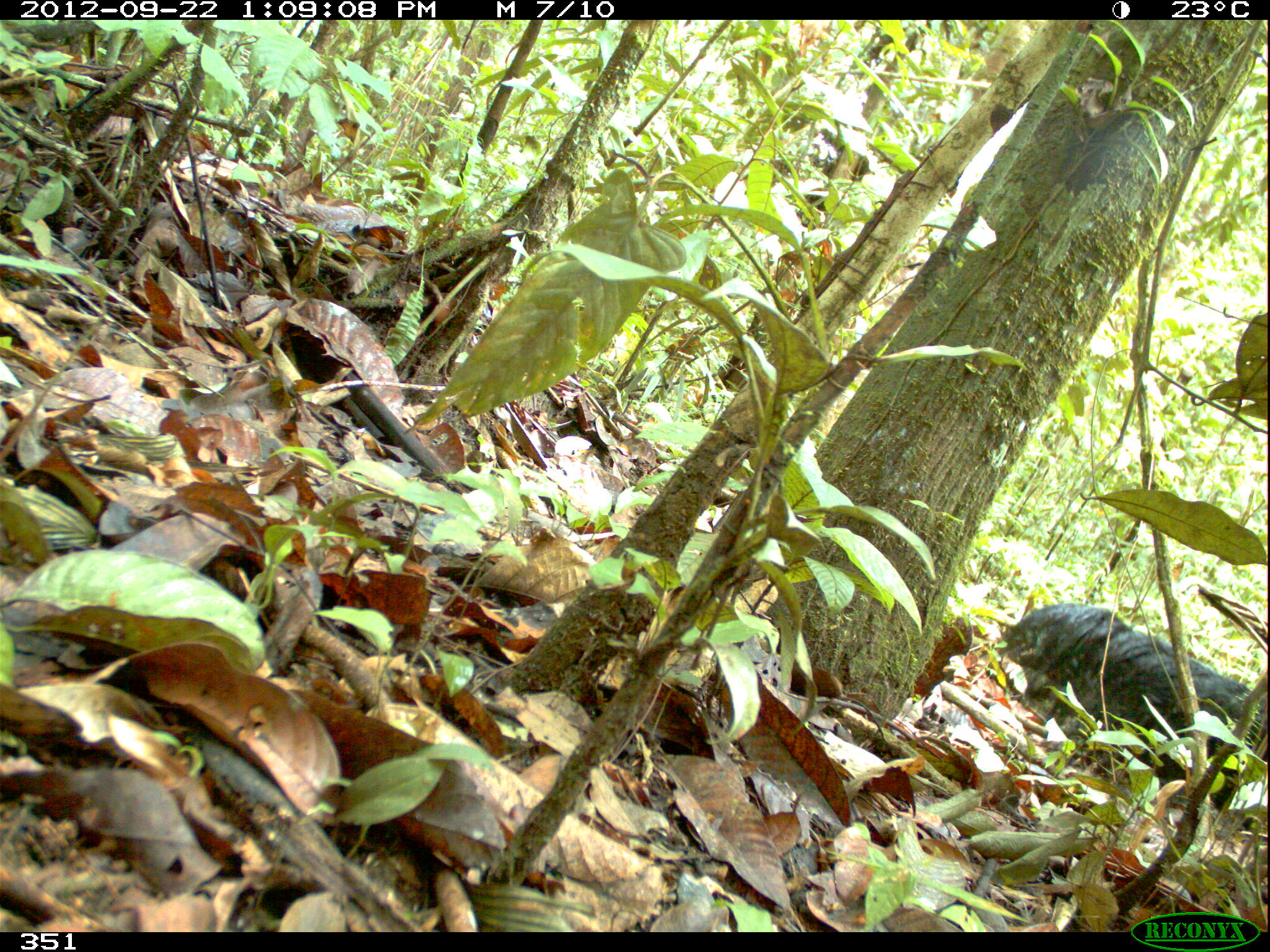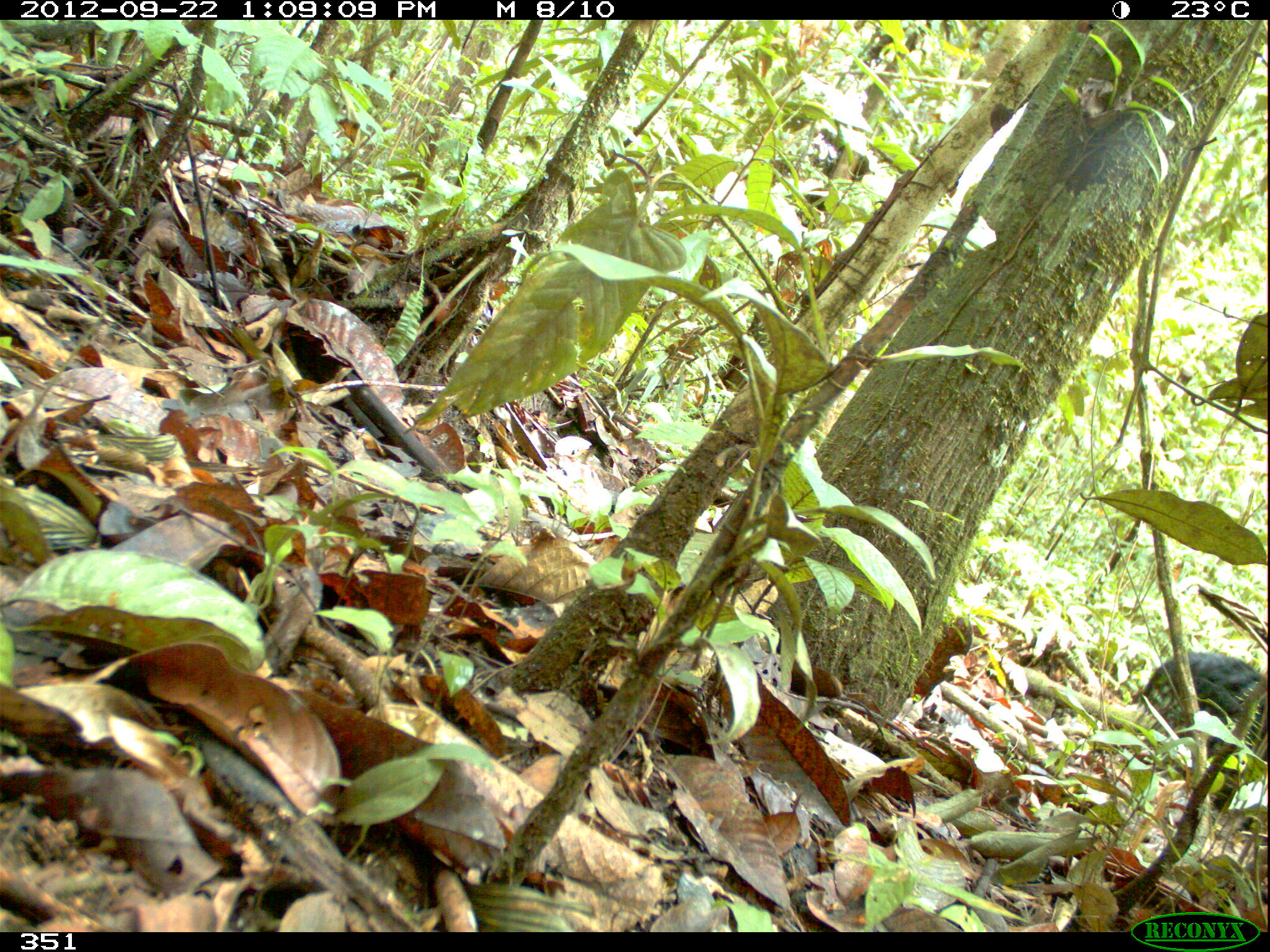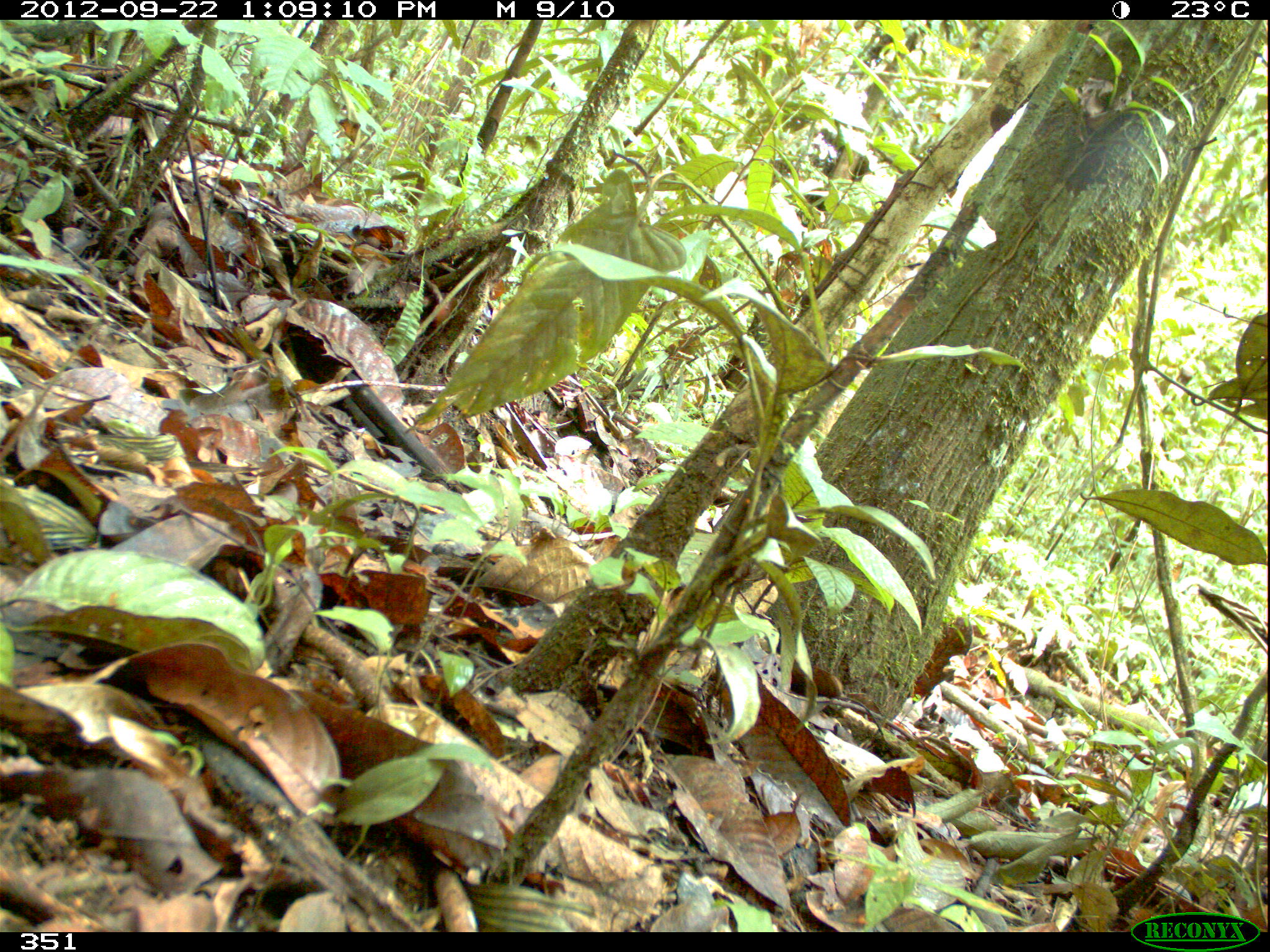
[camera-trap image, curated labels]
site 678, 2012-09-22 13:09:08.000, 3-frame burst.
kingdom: Animalia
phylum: Chordata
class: Mammalia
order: Pilosa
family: Myrmecophagidae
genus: Myrmecophaga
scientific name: Myrmecophaga tridactyla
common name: giant anteater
Myrmecophaga tridactyla (giant anteater).